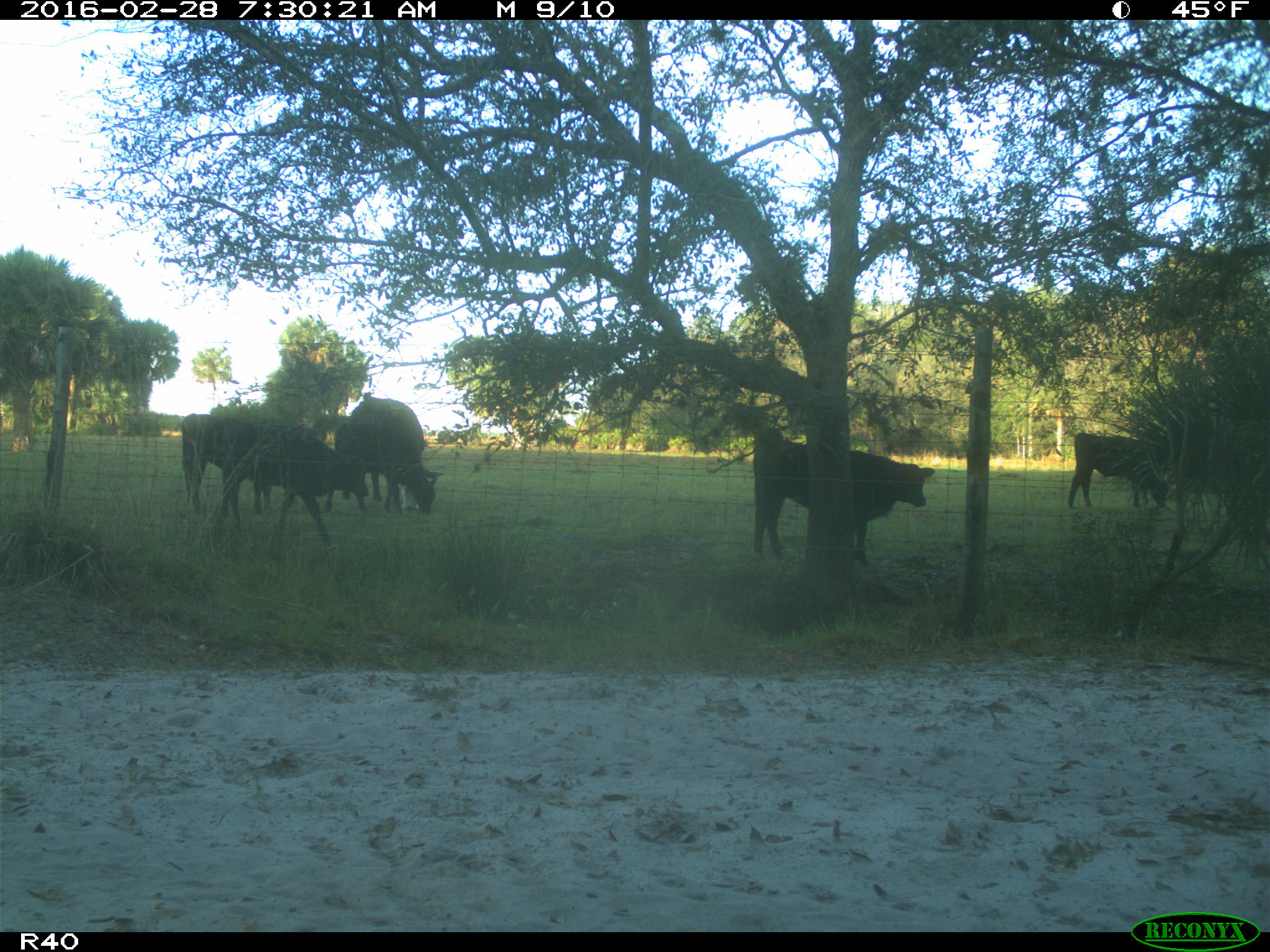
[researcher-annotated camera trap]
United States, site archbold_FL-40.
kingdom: Animalia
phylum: Chordata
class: Mammalia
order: Artiodactyla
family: Bovidae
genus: Bos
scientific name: Bos taurus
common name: domestic cow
Bos taurus (domestic cow).